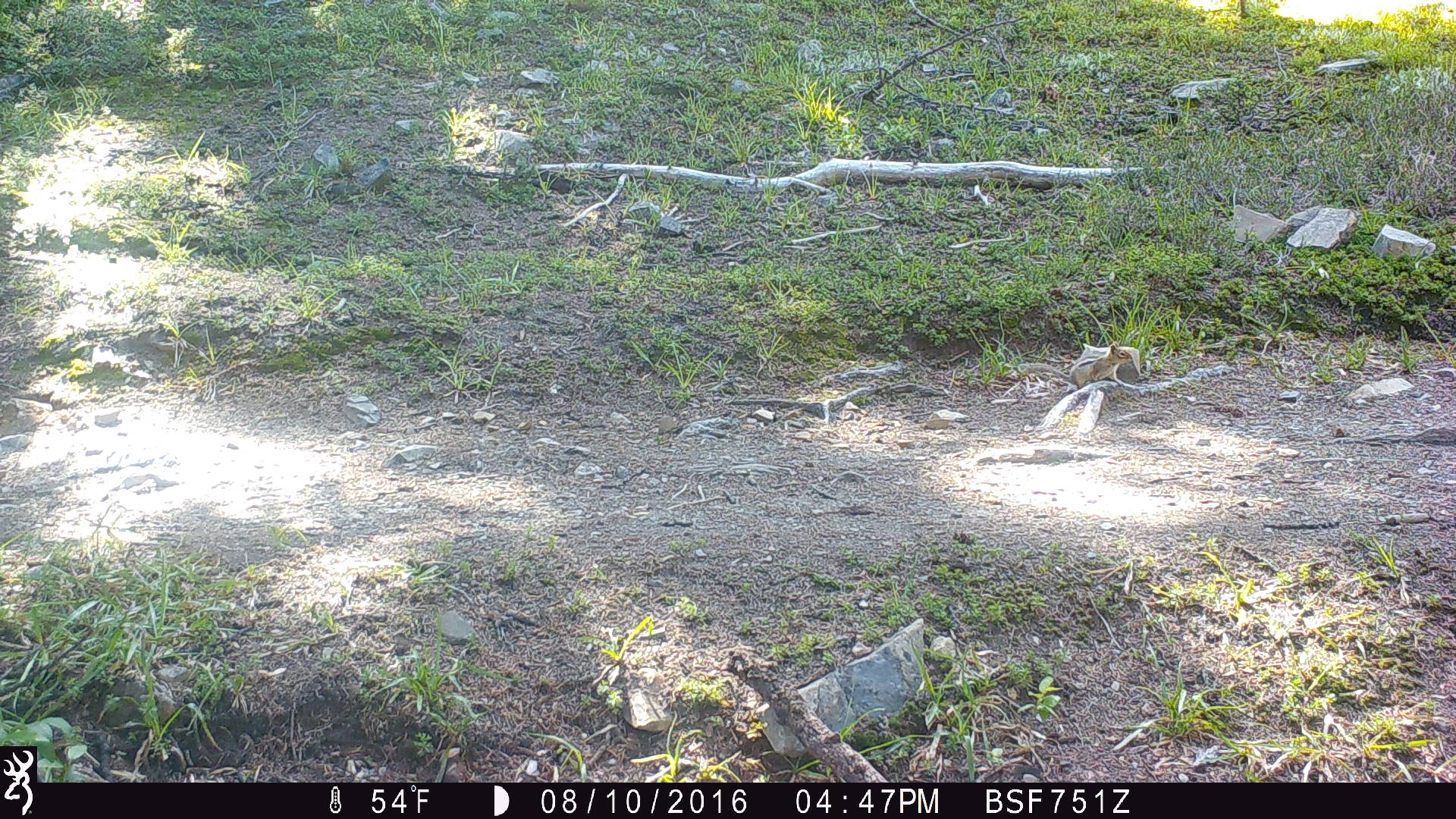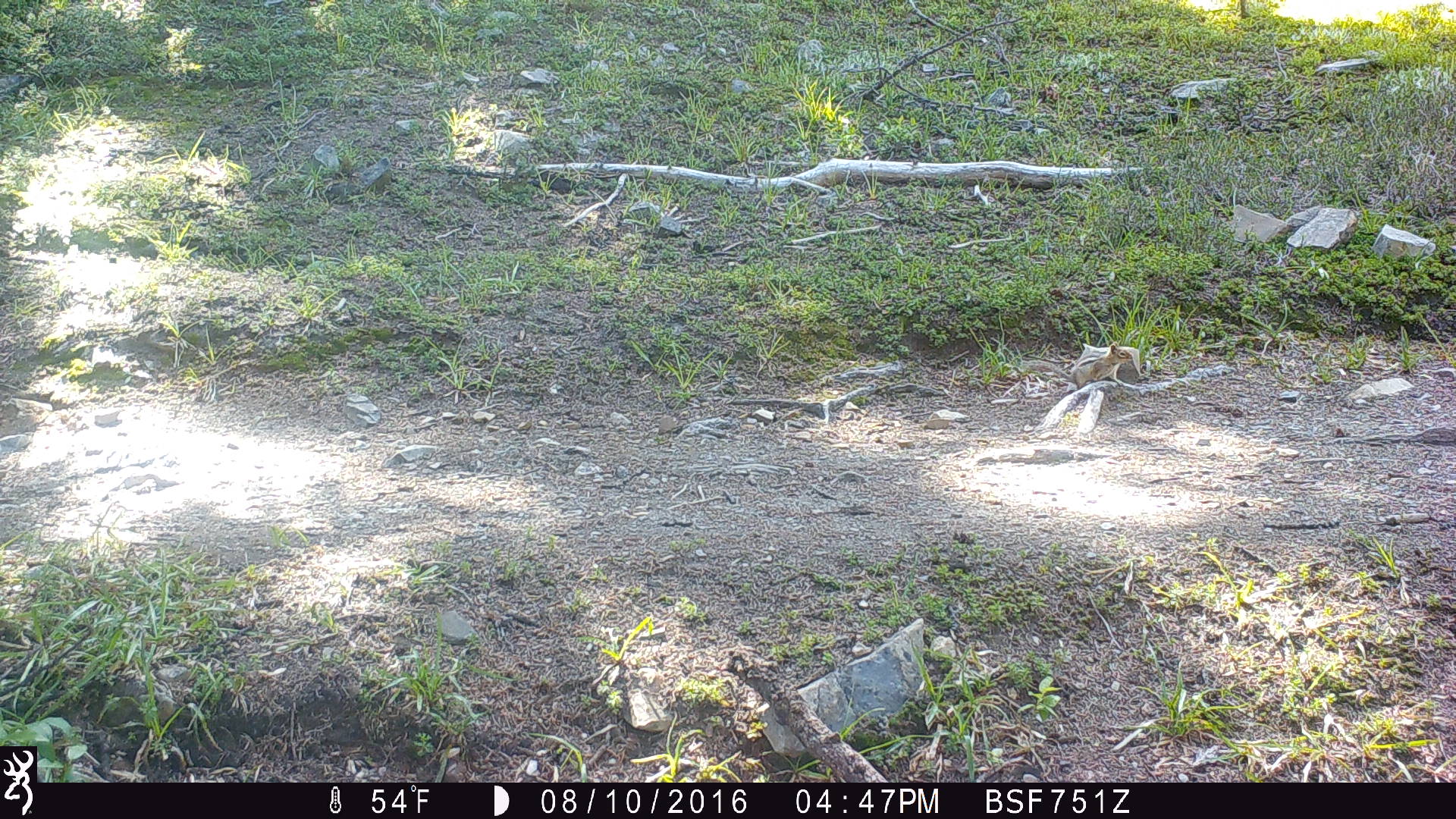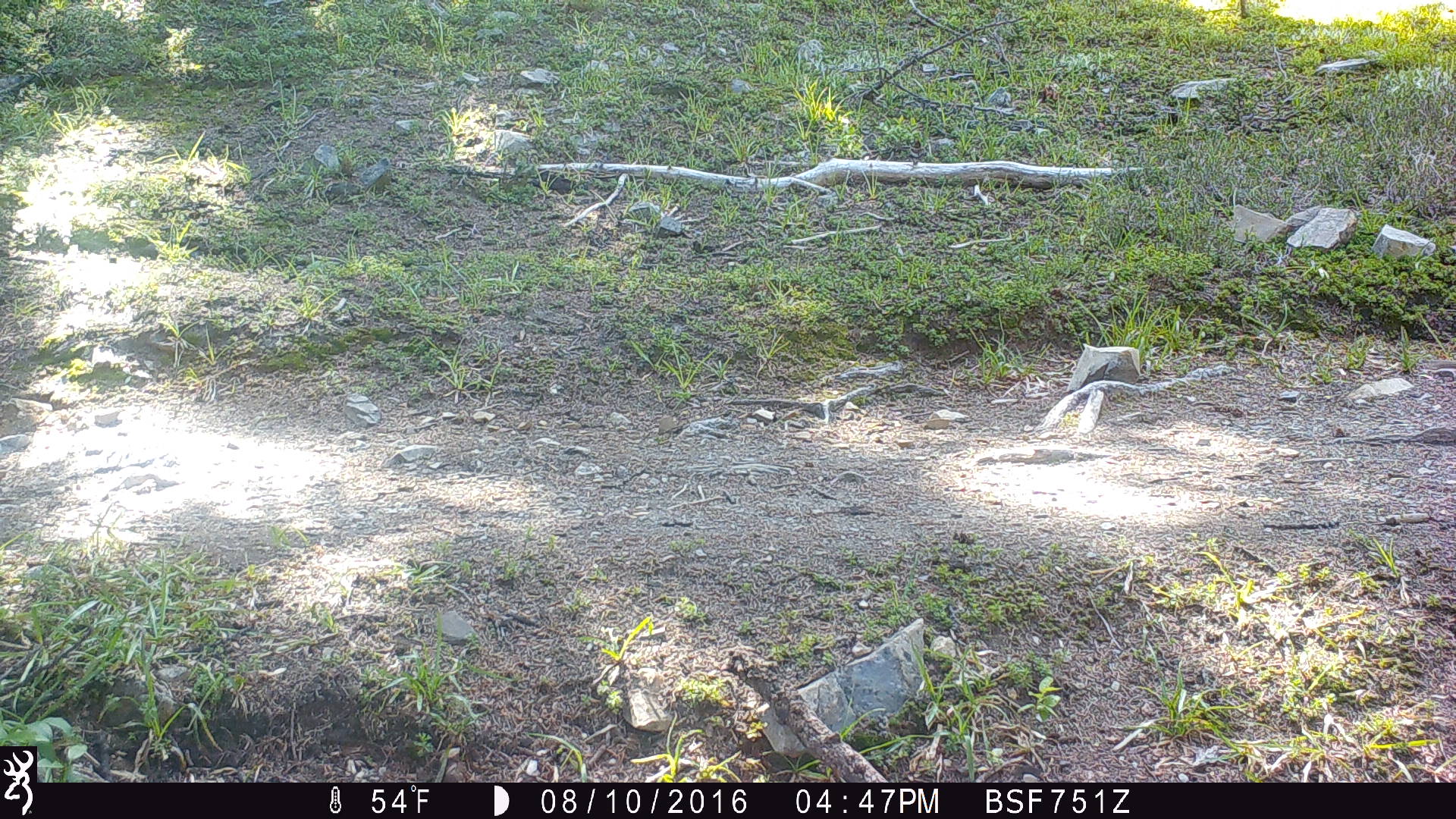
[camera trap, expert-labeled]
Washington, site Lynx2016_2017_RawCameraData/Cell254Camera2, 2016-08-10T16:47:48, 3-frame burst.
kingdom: Animalia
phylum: Chordata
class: Mammalia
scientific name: Mammalia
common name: small mammal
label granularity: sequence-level